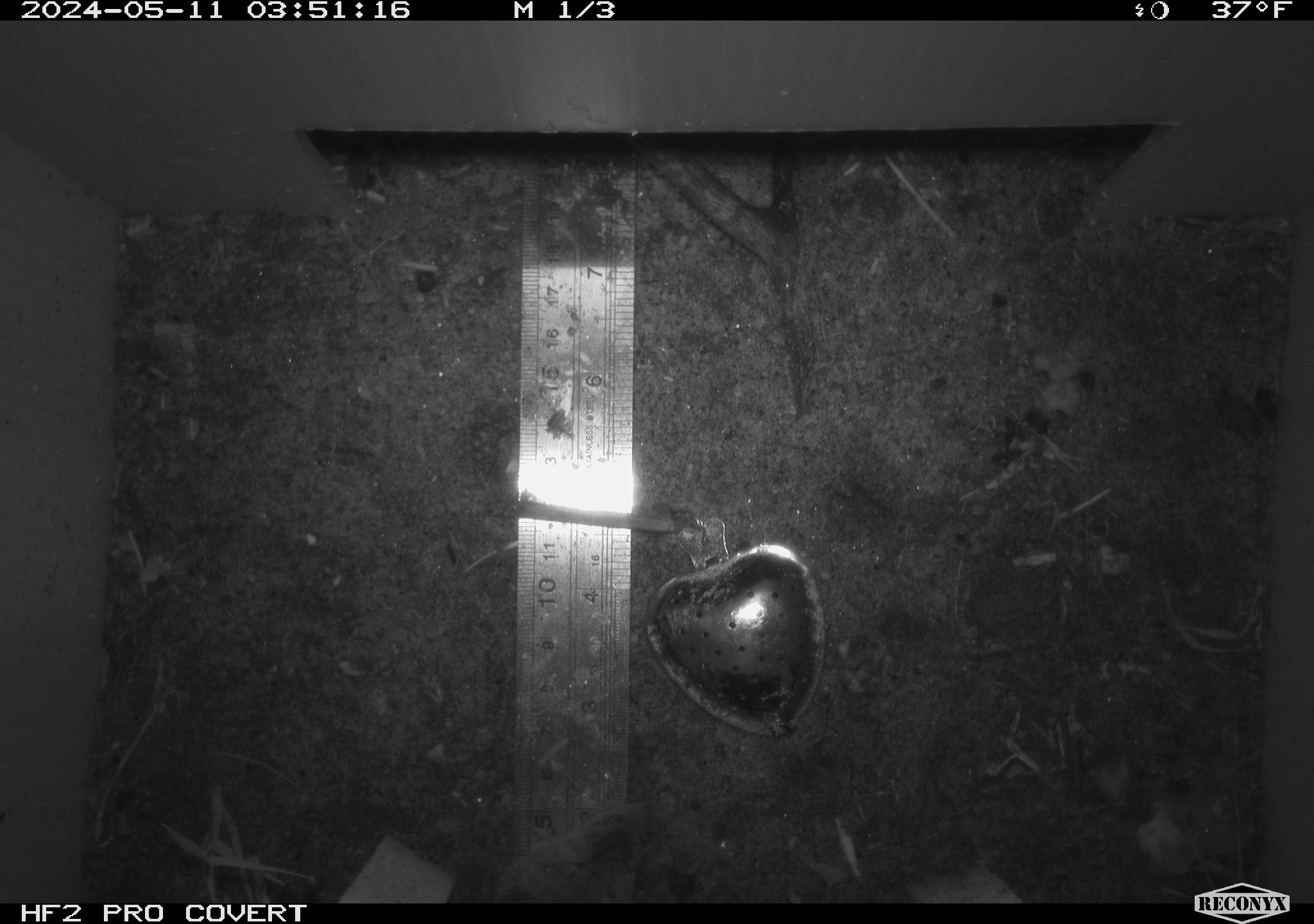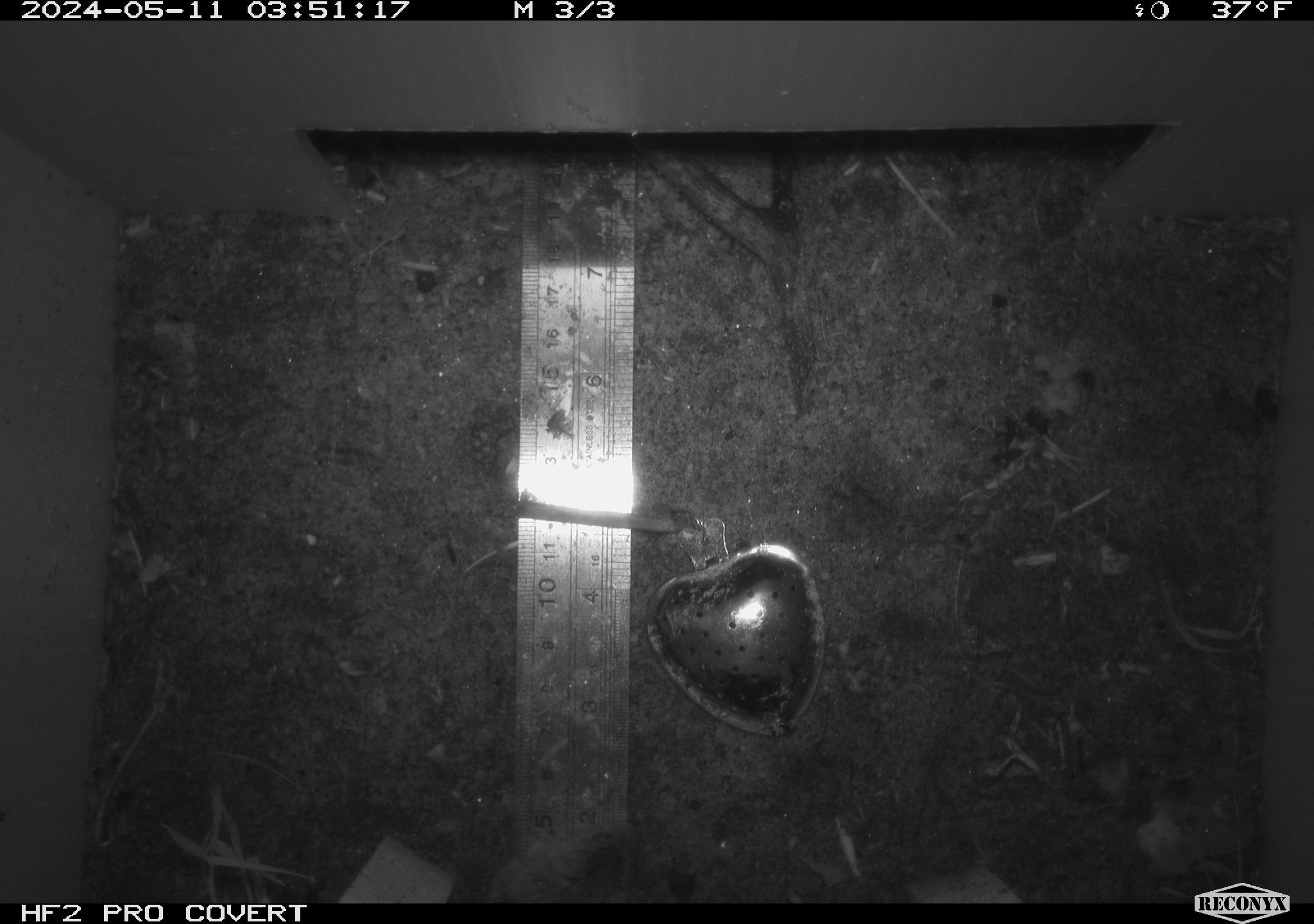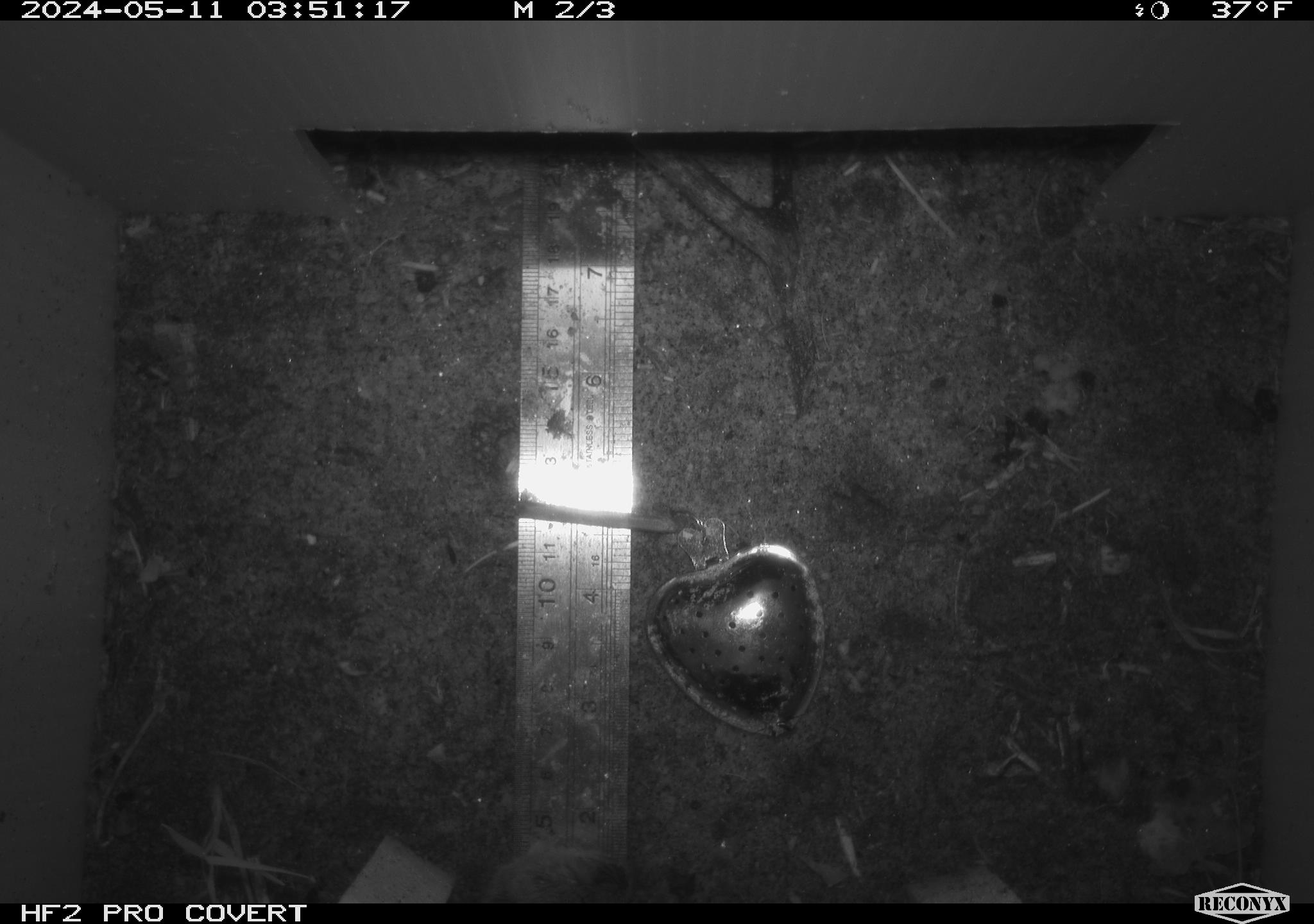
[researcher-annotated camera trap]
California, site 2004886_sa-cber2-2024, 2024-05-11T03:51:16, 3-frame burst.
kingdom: Animalia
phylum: Chordata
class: Mammalia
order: Rodentia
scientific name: Rodentia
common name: mouse species